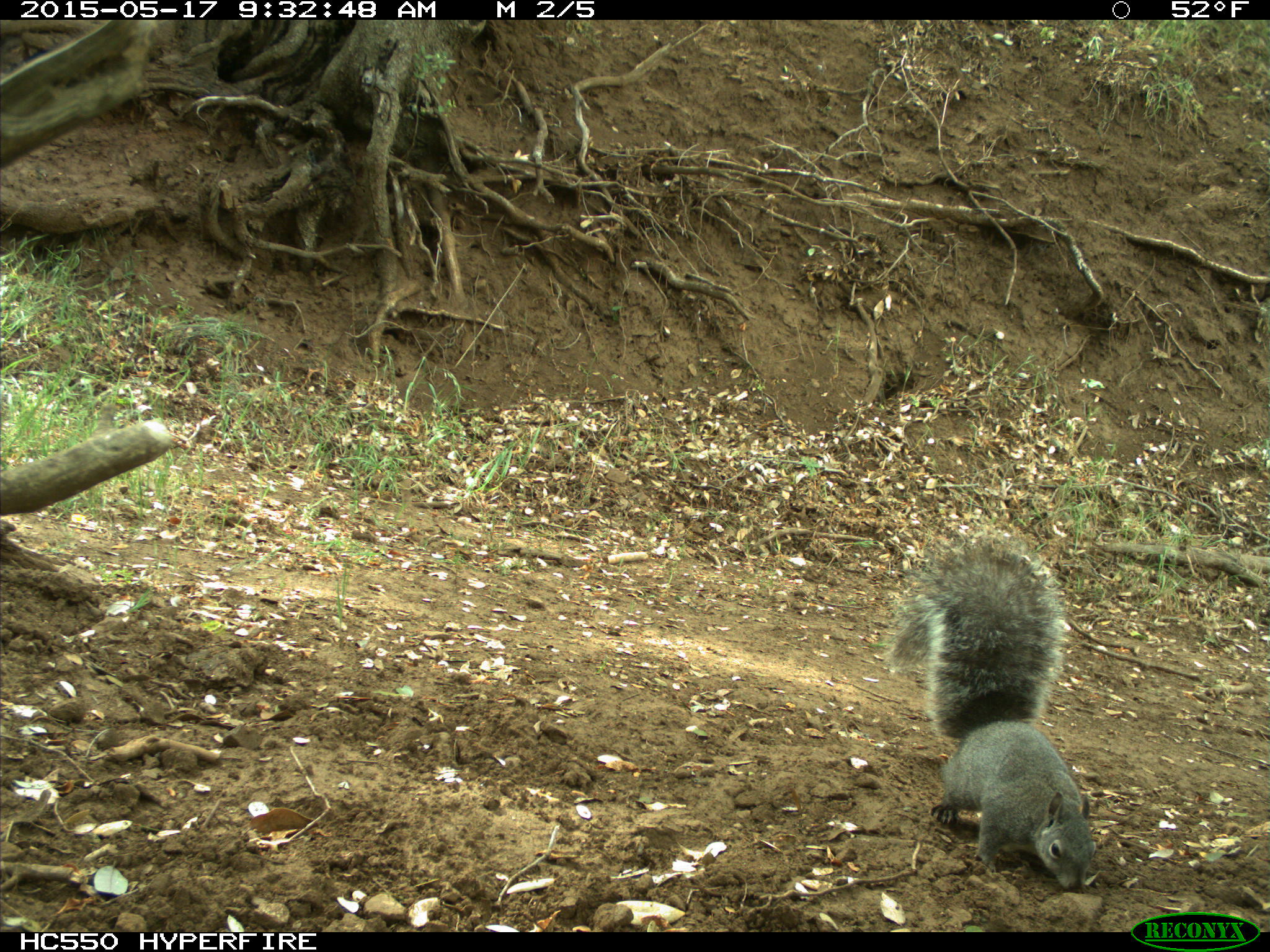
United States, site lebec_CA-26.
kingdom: Animalia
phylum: Chordata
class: Mammalia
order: Rodentia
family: Sciuridae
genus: Sciurus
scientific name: Sciurus carolinensis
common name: eastern gray squirrel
Sciurus carolinensis (eastern gray squirrel).